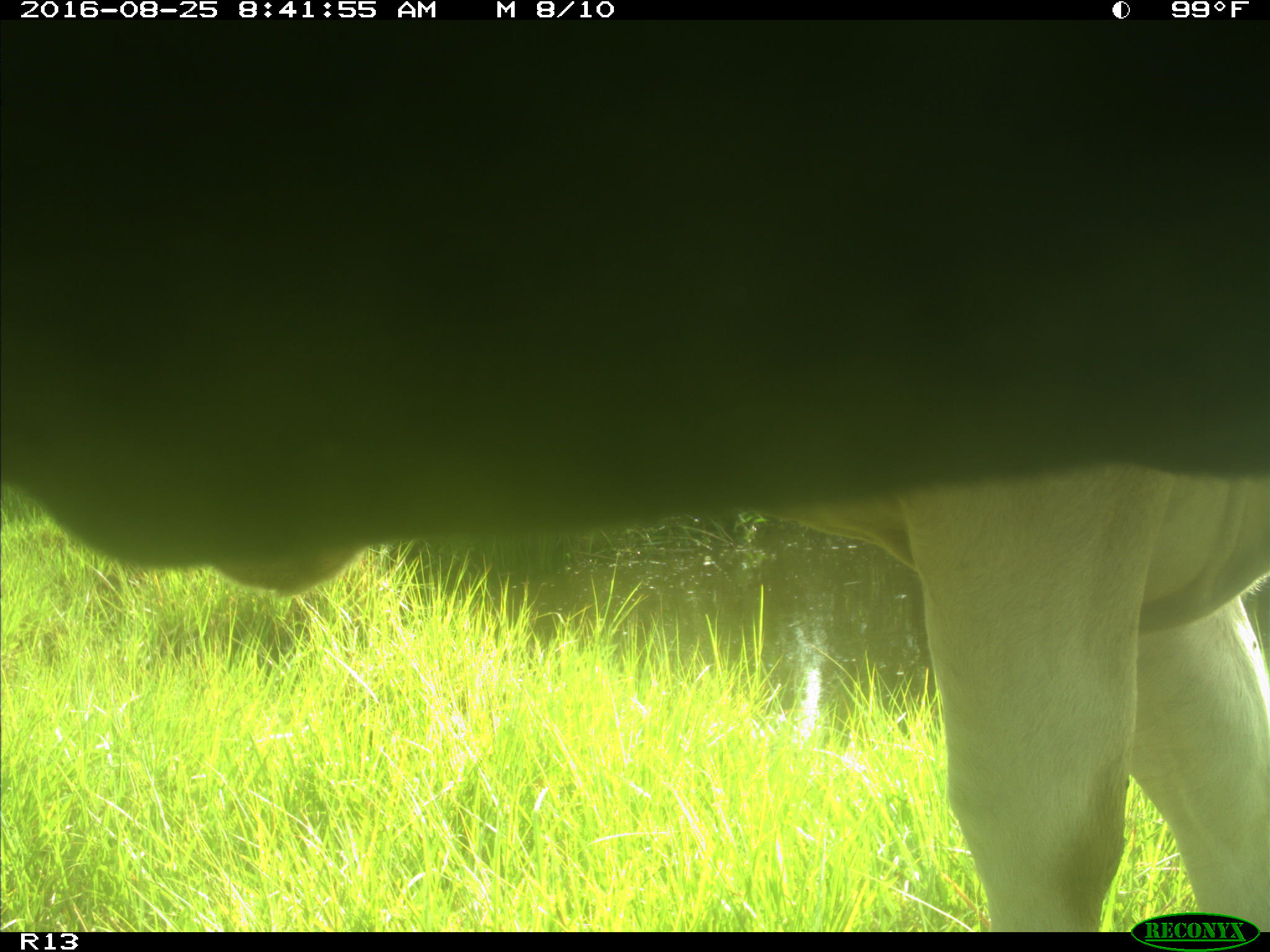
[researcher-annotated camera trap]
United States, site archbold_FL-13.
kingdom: Animalia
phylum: Chordata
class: Mammalia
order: Artiodactyla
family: Bovidae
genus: Bos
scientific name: Bos taurus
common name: domestic cow